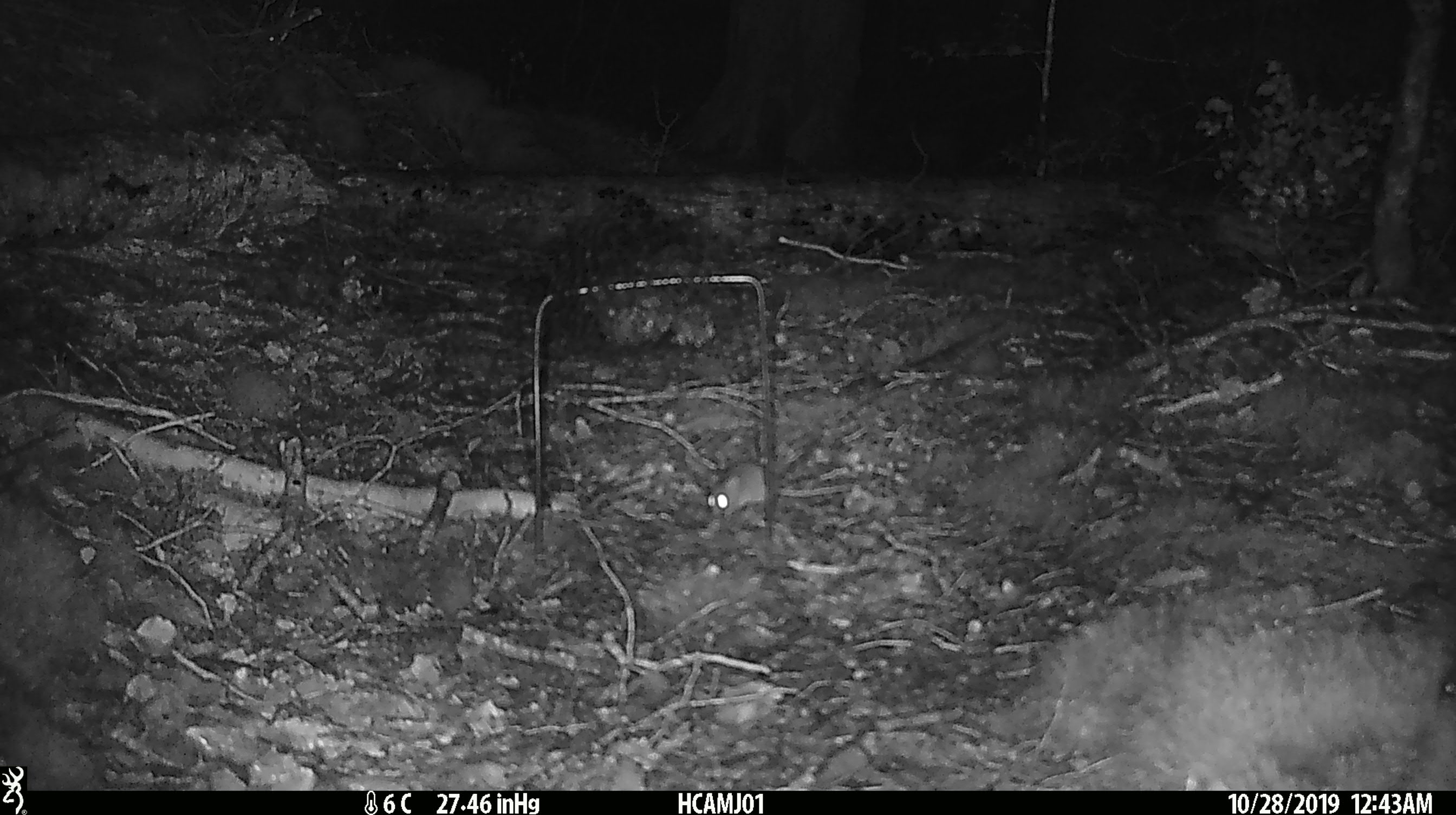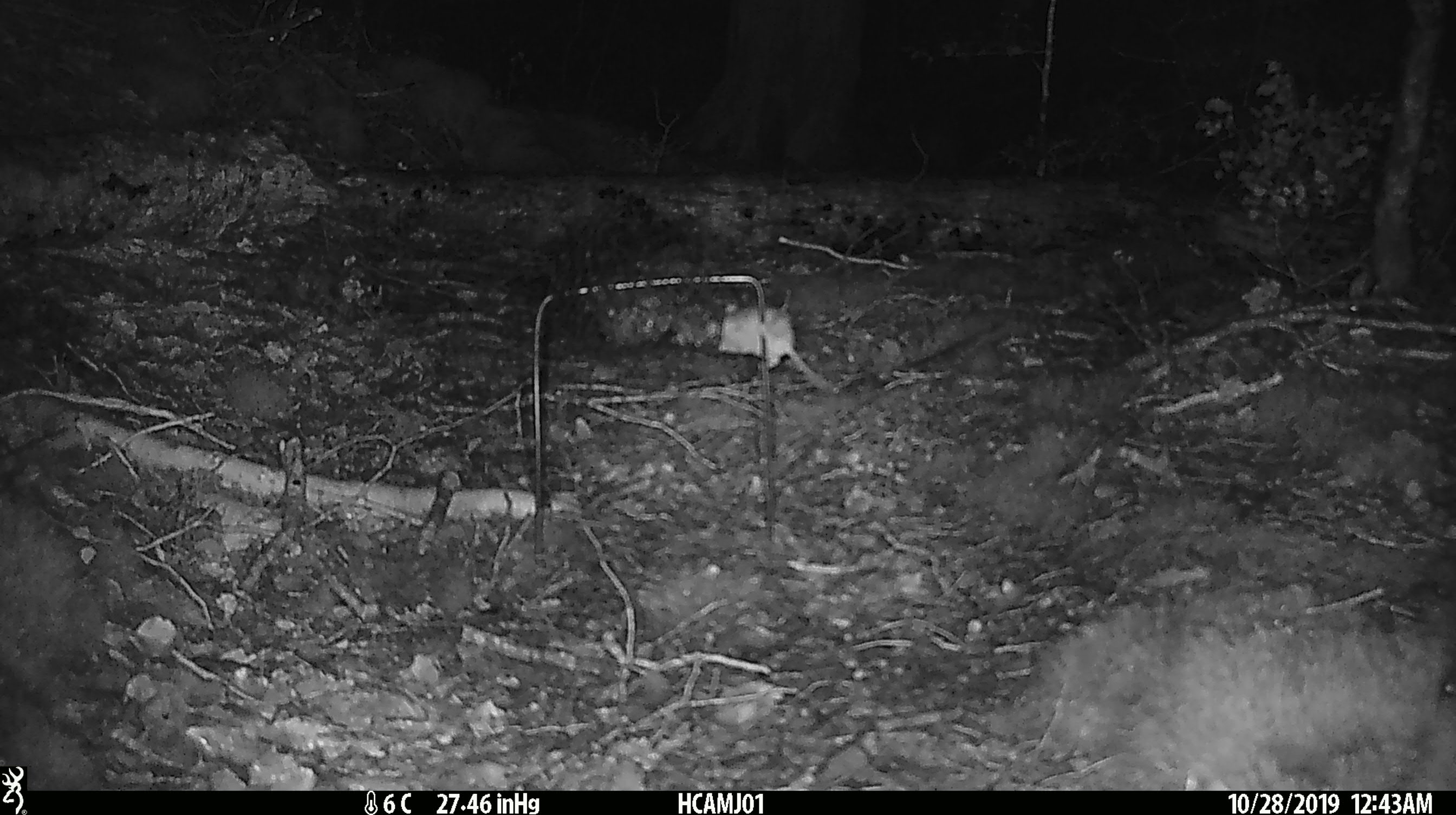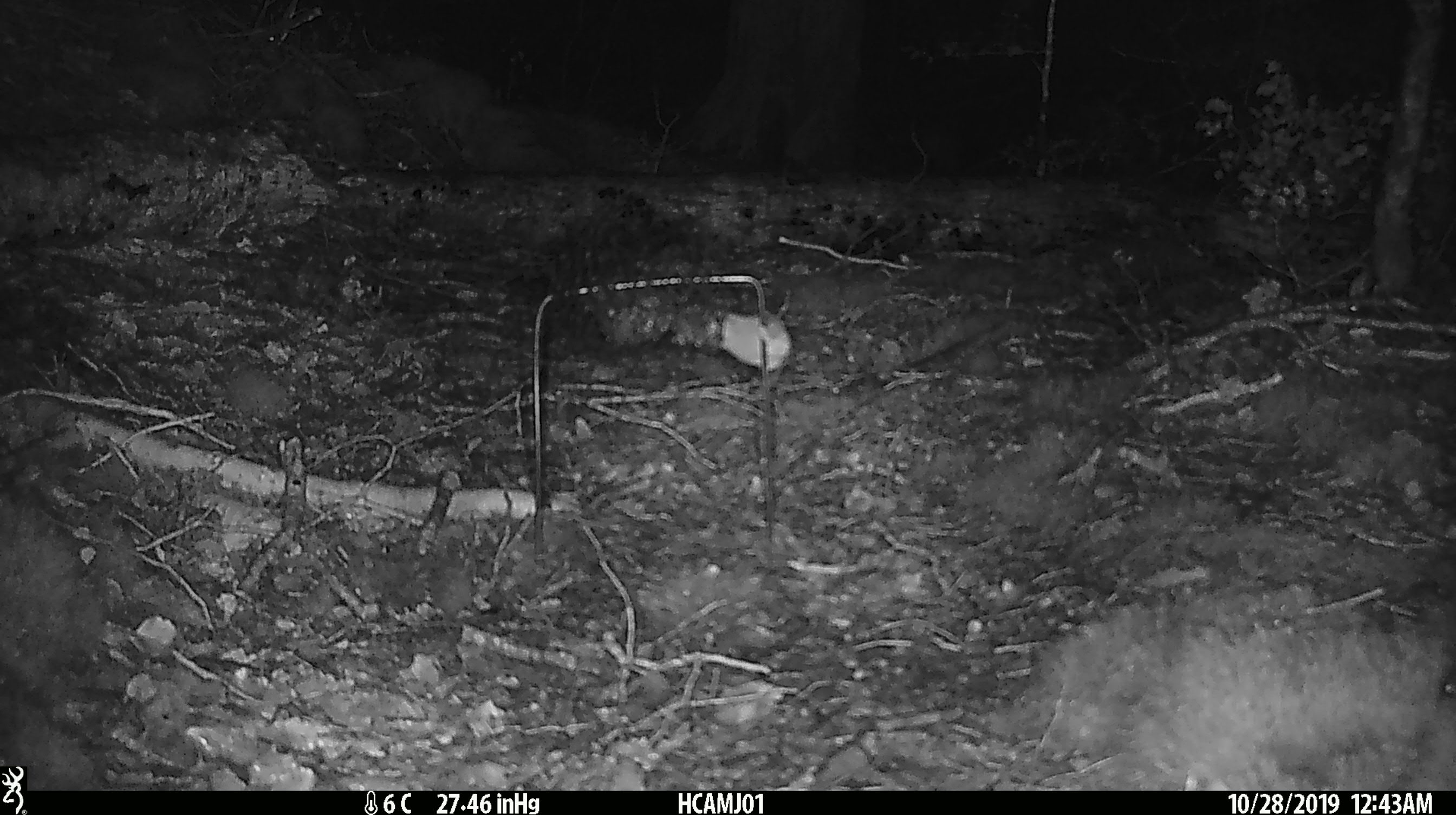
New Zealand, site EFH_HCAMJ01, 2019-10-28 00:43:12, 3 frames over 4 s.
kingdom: Animalia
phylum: Chordata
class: Mammalia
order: Rodentia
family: Muridae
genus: Mus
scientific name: Mus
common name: mouse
Mouse (Mus).